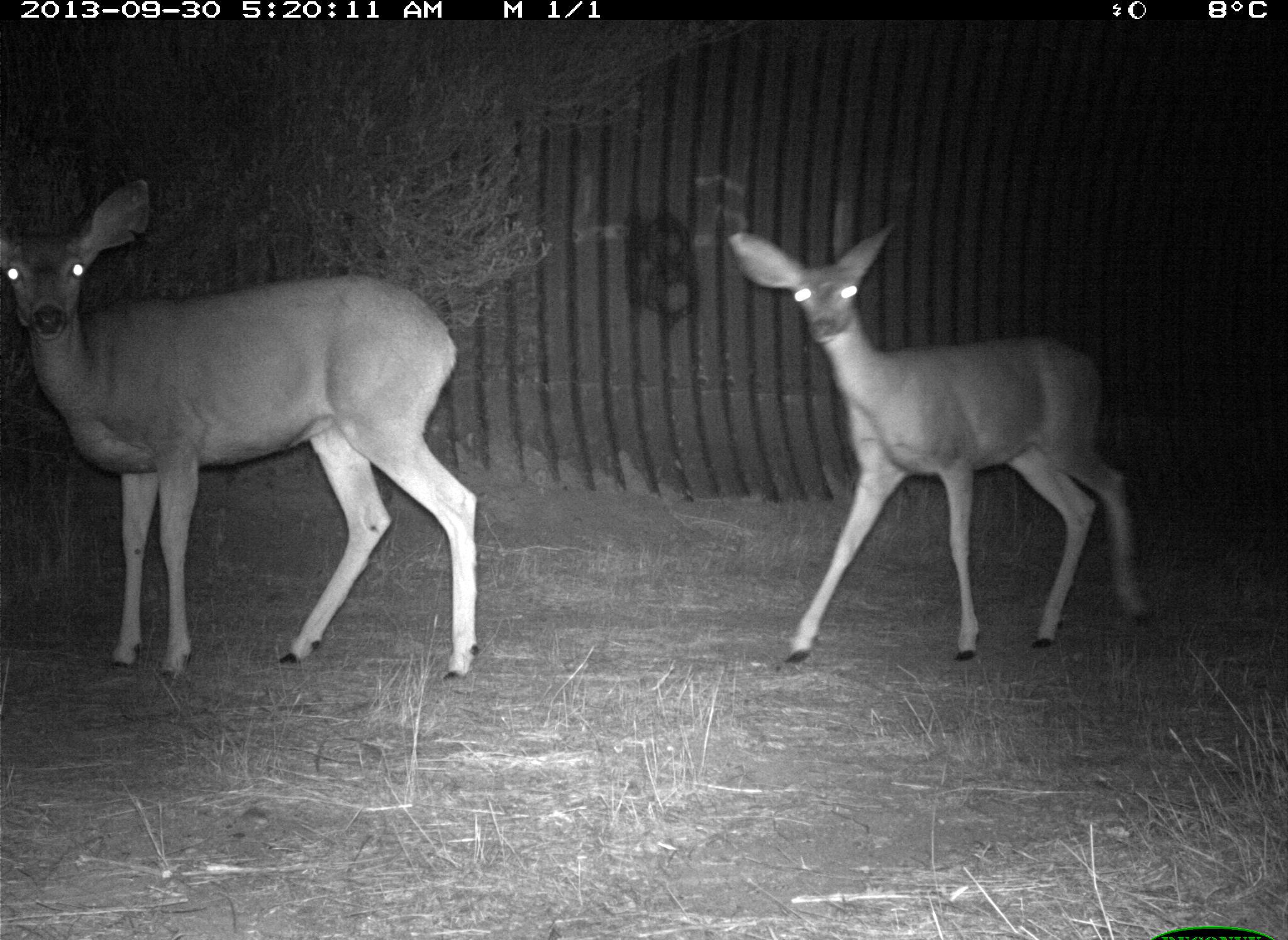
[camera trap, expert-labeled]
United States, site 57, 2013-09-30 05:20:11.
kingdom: Animalia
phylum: Chordata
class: Mammalia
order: Artiodactyla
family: Cervidae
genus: Odocoileus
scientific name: Odocoileus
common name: deer